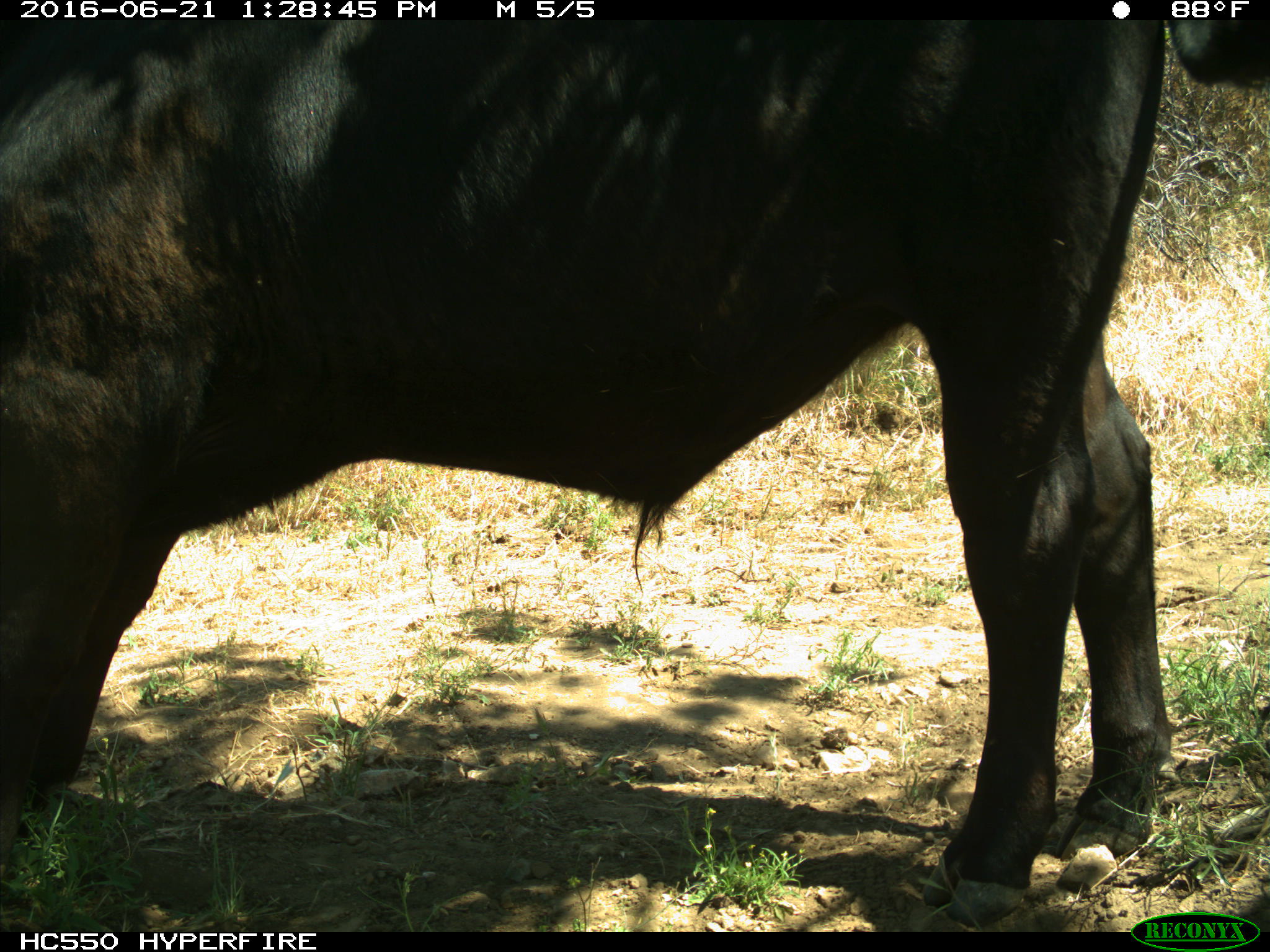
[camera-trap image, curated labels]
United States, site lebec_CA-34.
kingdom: Animalia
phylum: Chordata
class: Mammalia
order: Artiodactyla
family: Bovidae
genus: Bos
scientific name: Bos taurus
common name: domestic cow